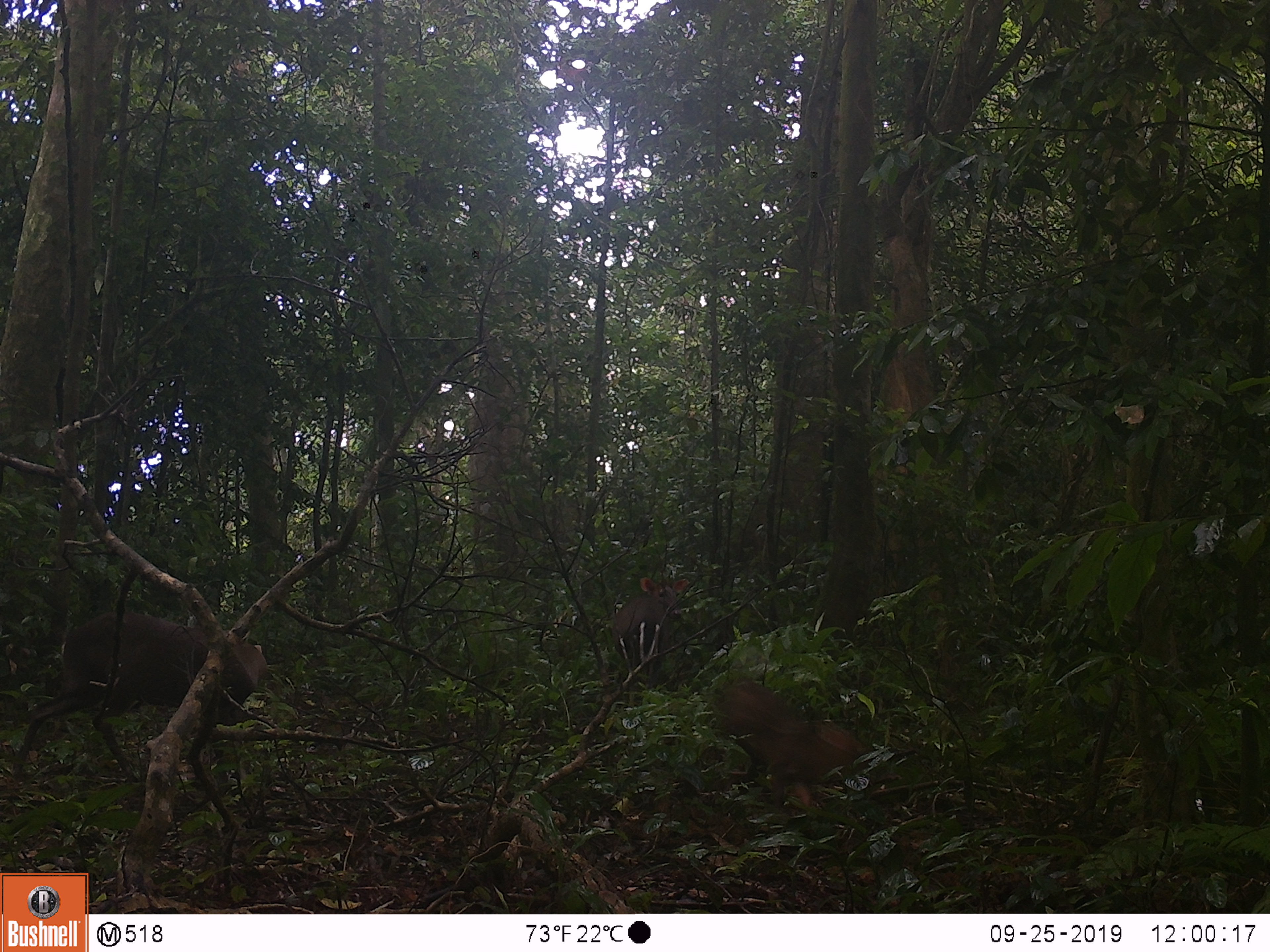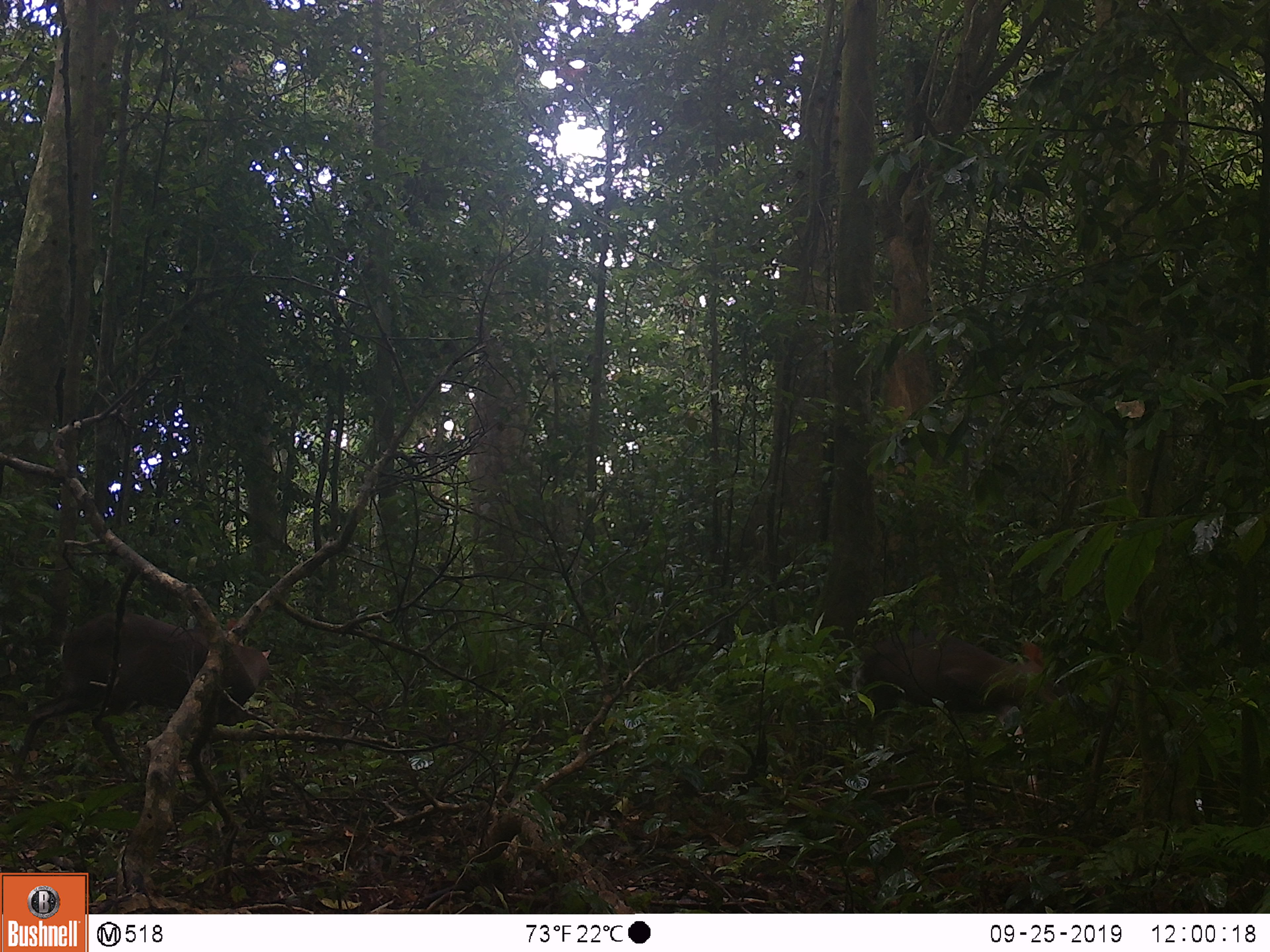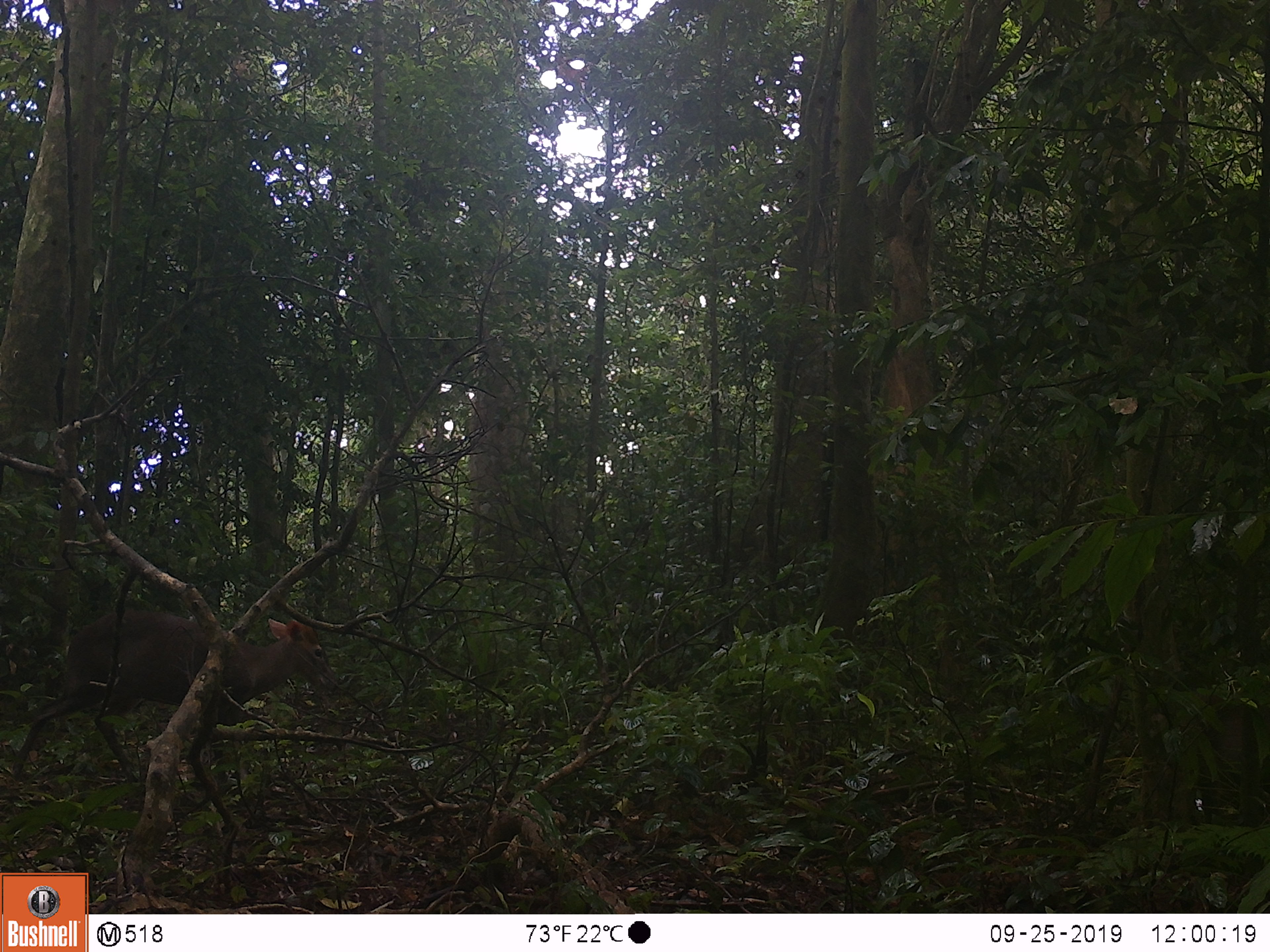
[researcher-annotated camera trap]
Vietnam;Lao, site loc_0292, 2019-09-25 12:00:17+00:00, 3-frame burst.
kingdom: Animalia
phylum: Chordata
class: Mammalia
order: Artiodactyla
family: Cervidae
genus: Muntiacus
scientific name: Muntiacus rooseveltorum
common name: roosevelt's muntjac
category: roosevelts muntjac group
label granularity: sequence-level